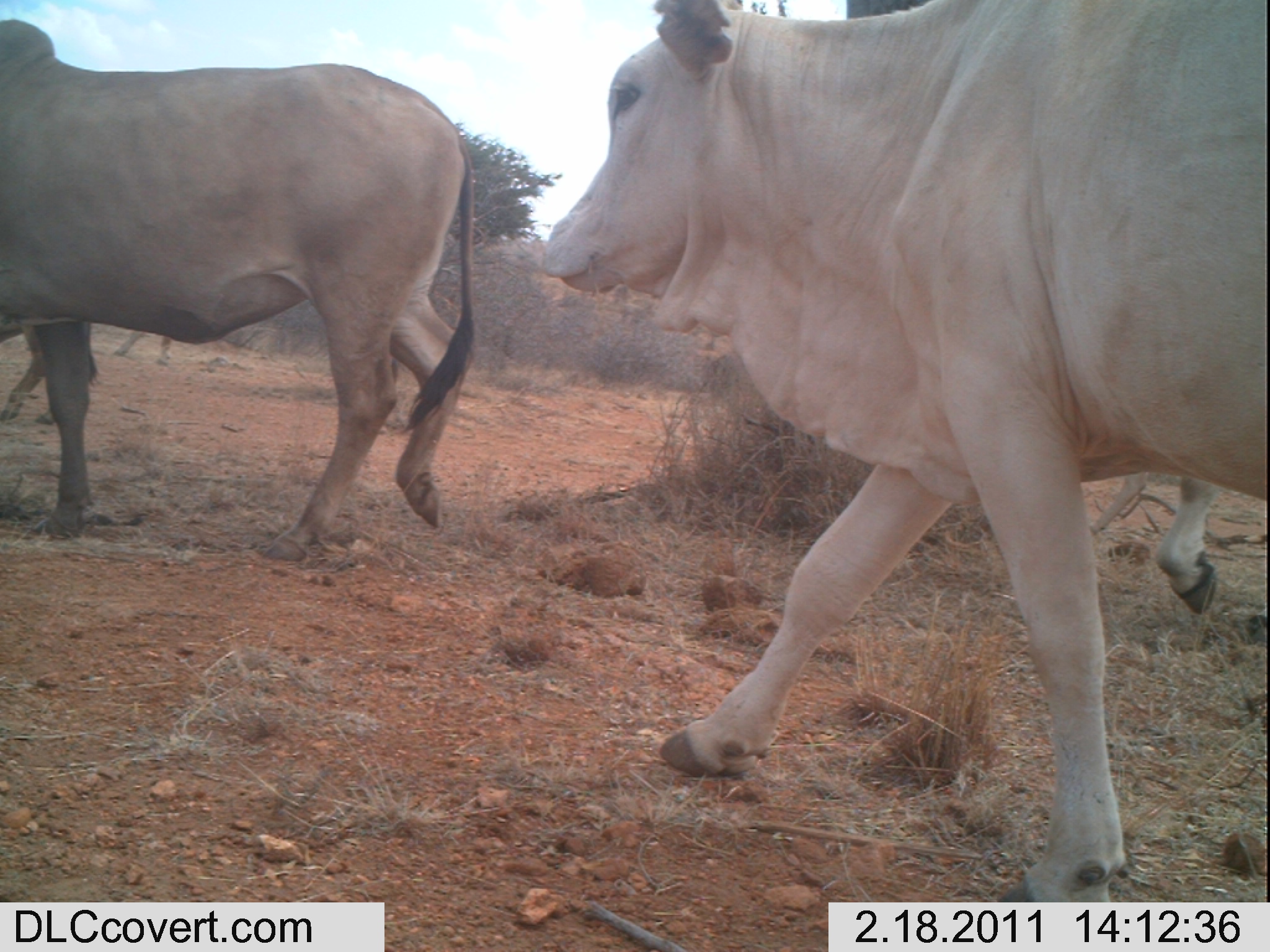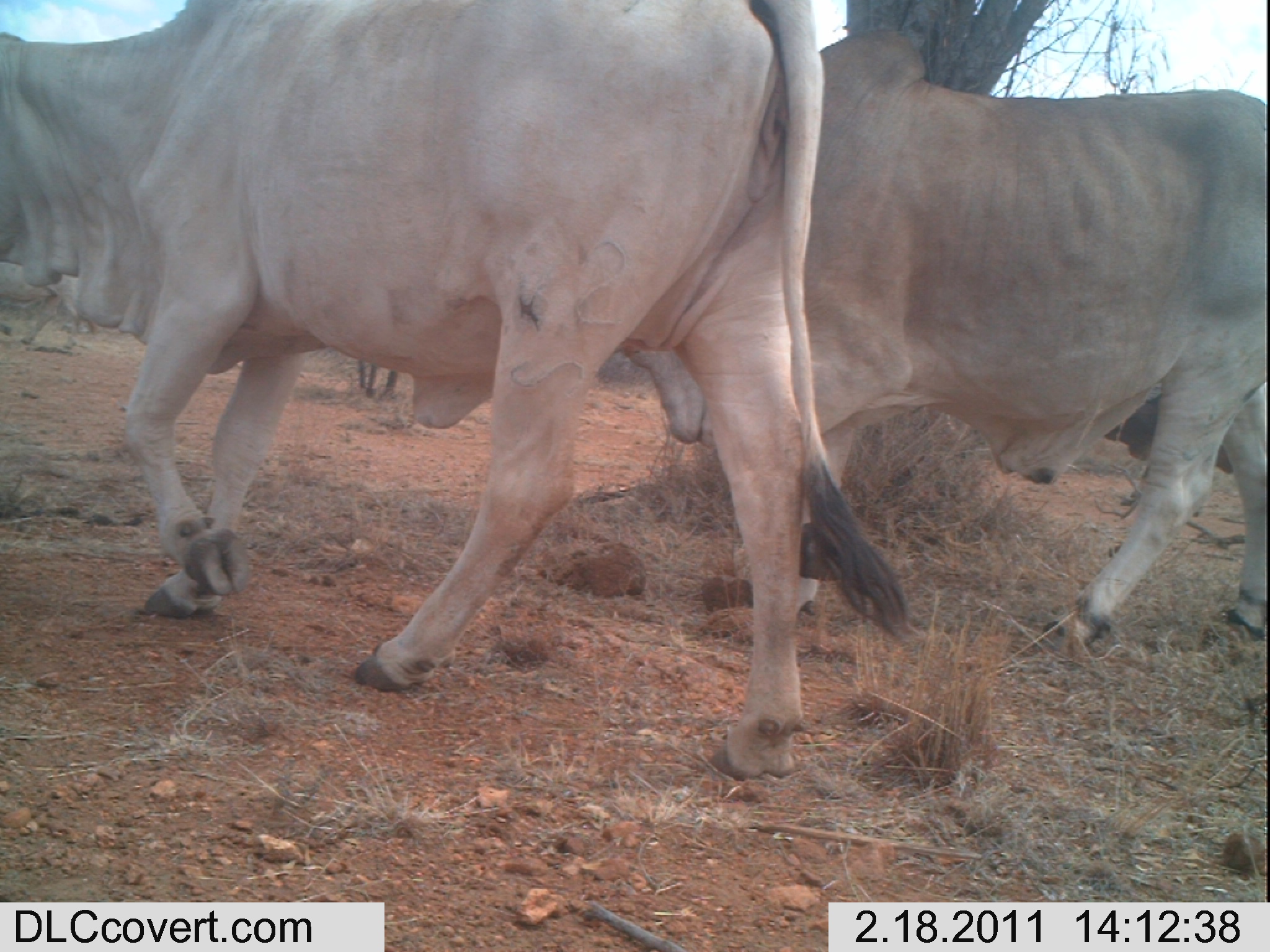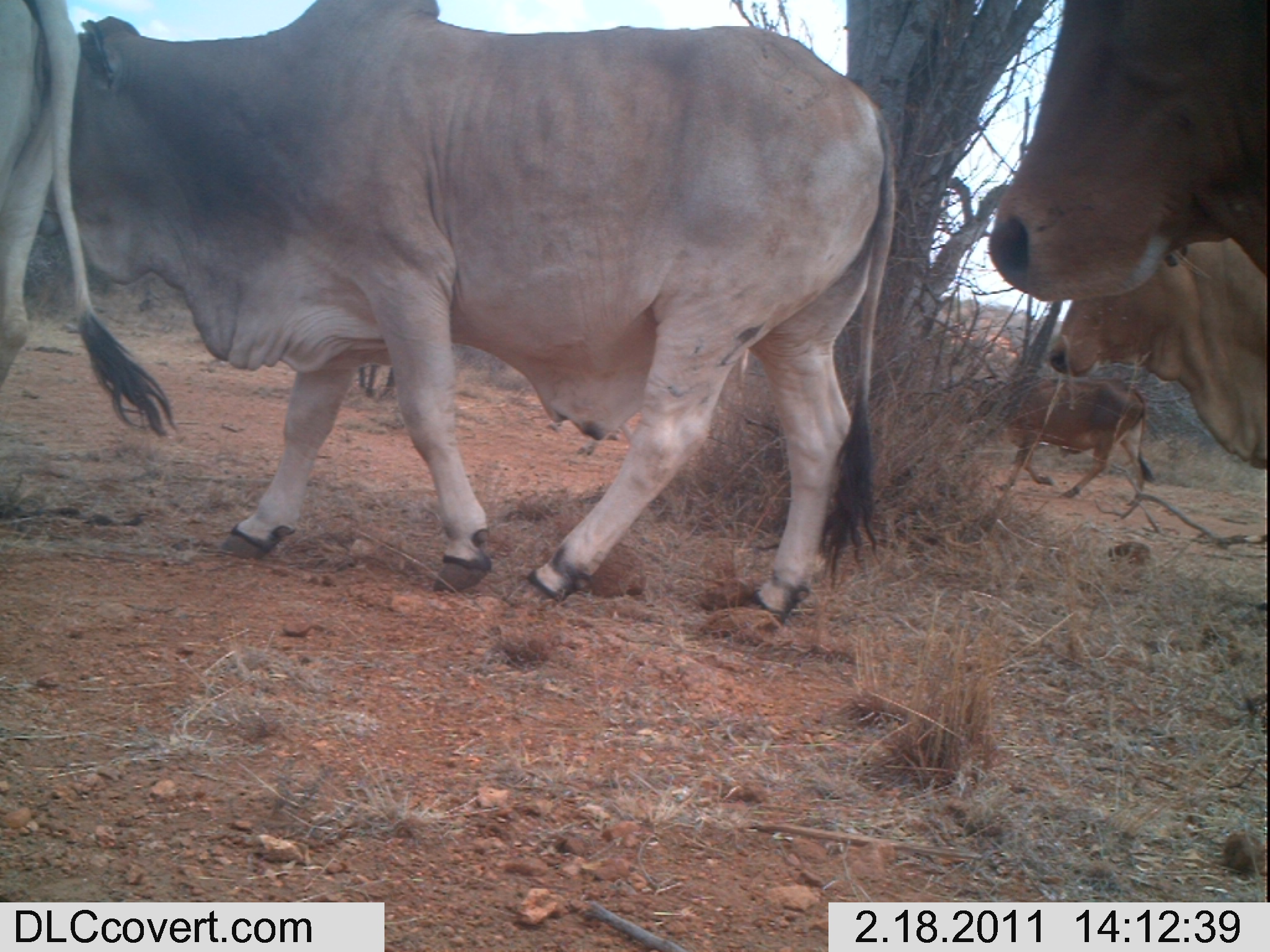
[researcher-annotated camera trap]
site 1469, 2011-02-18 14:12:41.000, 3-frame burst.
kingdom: Animalia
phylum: Chordata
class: Mammalia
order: Artiodactyla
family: Bovidae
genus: Bos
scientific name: Bos taurus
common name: domestic cattle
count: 3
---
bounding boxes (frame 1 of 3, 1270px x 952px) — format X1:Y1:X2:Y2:
bos taurus: 538:0:1266:898; 0:15:481:559; 1088:472:1221:617; 1:314:99:428; 110:327:174:367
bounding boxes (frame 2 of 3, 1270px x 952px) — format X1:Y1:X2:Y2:
bos taurus: 0:0:914:780; 630:24:1270:648; 0:258:95:350